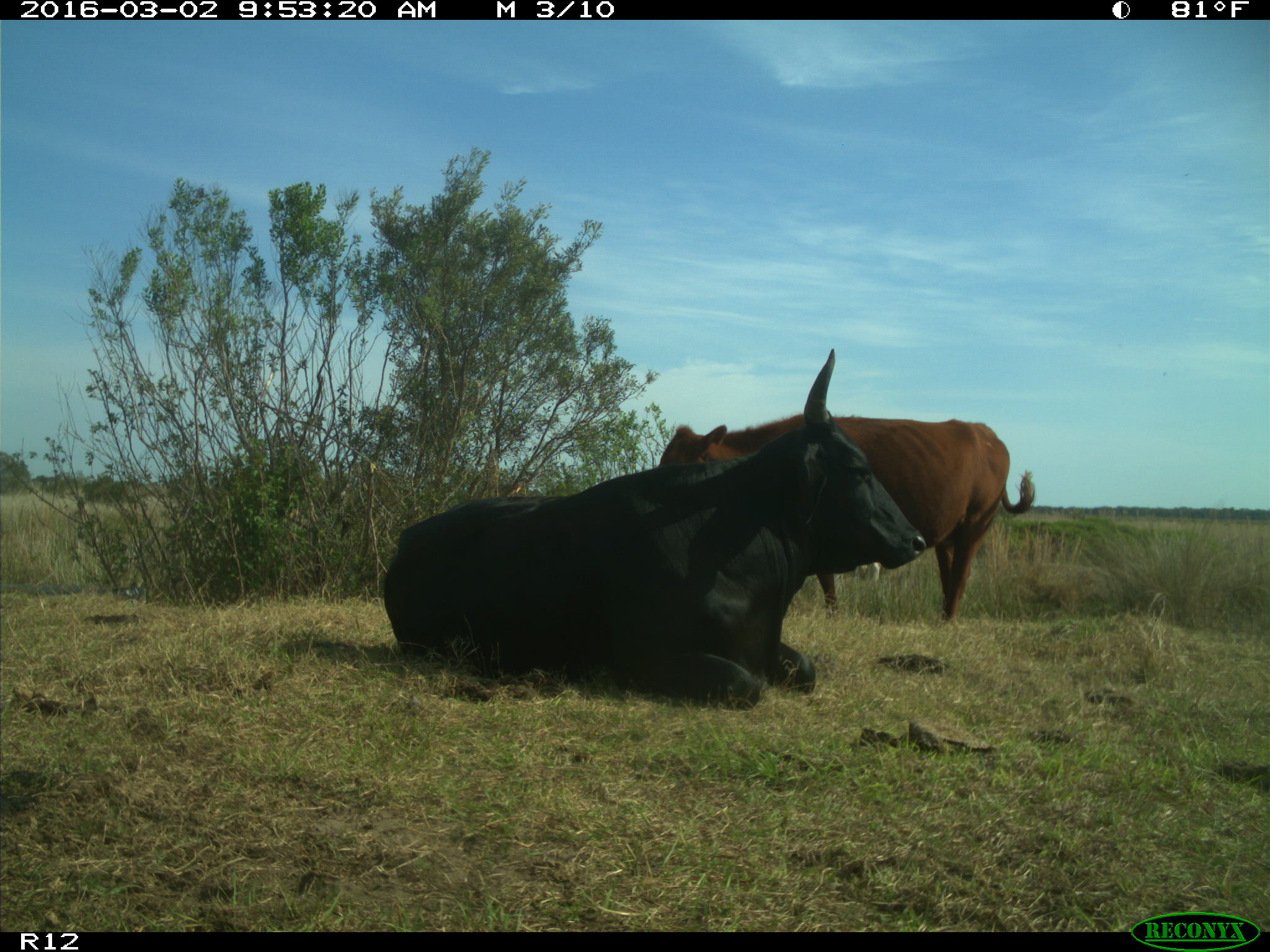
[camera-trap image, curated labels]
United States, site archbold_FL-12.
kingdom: Animalia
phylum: Chordata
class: Mammalia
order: Artiodactyla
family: Bovidae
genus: Bos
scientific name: Bos taurus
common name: domestic cow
Bos taurus (domestic cow).